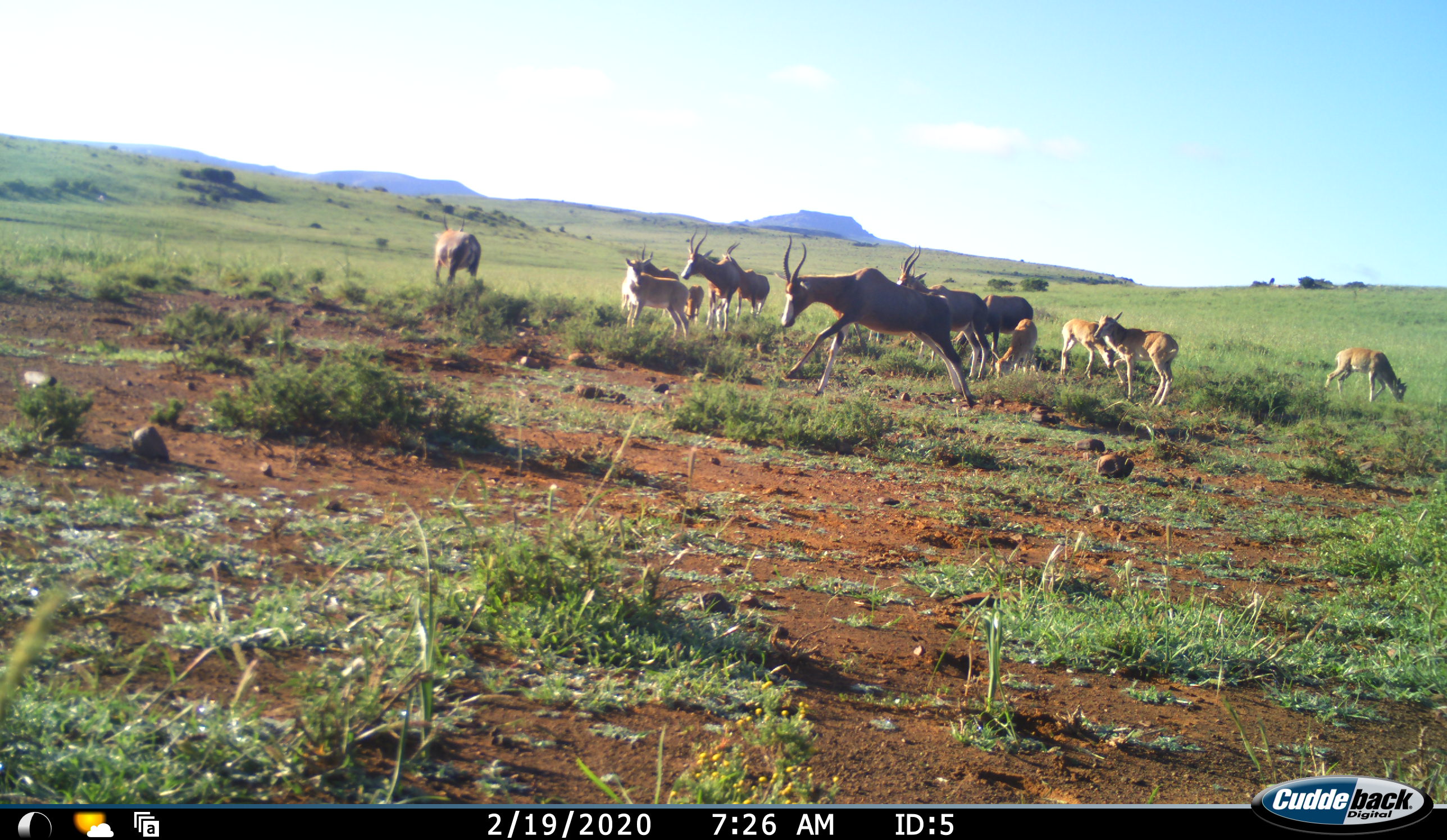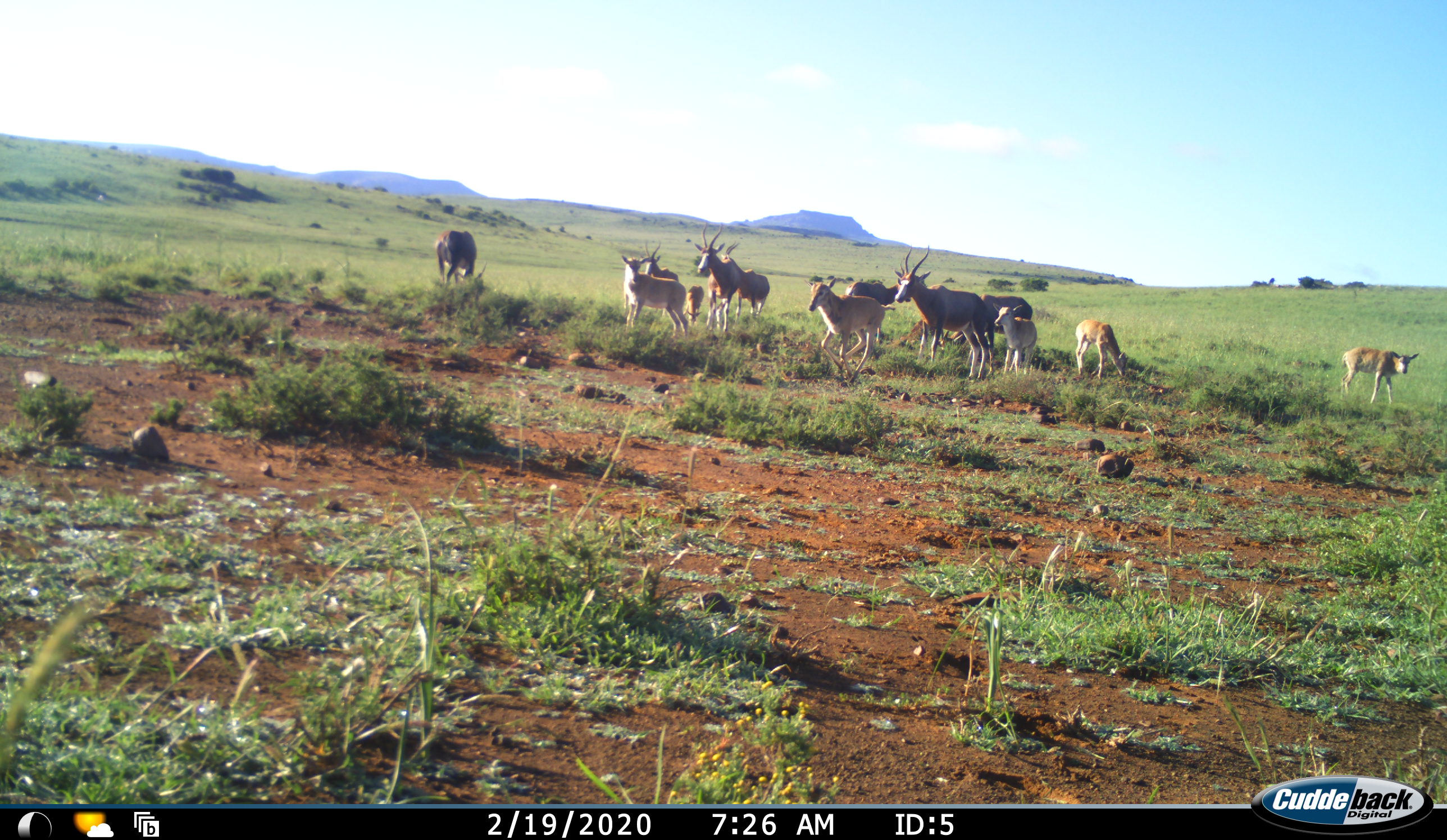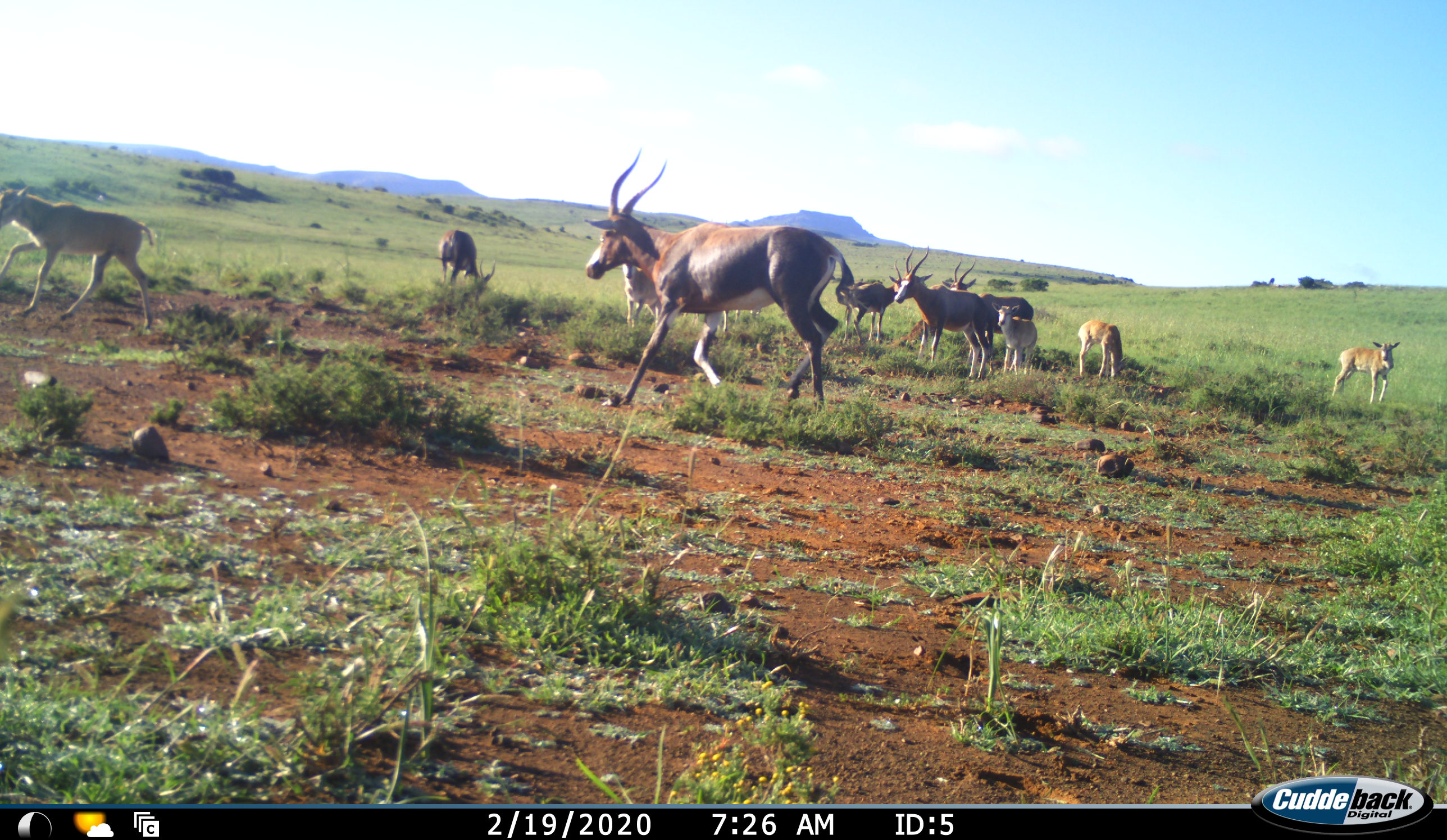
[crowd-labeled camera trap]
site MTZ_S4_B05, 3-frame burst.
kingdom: Animalia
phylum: Chordata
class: Mammalia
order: Artiodactyla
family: Bovidae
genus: Damaliscus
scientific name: Damaliscus pygargus phillipsi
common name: blesbok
Blesbok (Damaliscus pygargus phillipsi), count 11-50. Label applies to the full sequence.